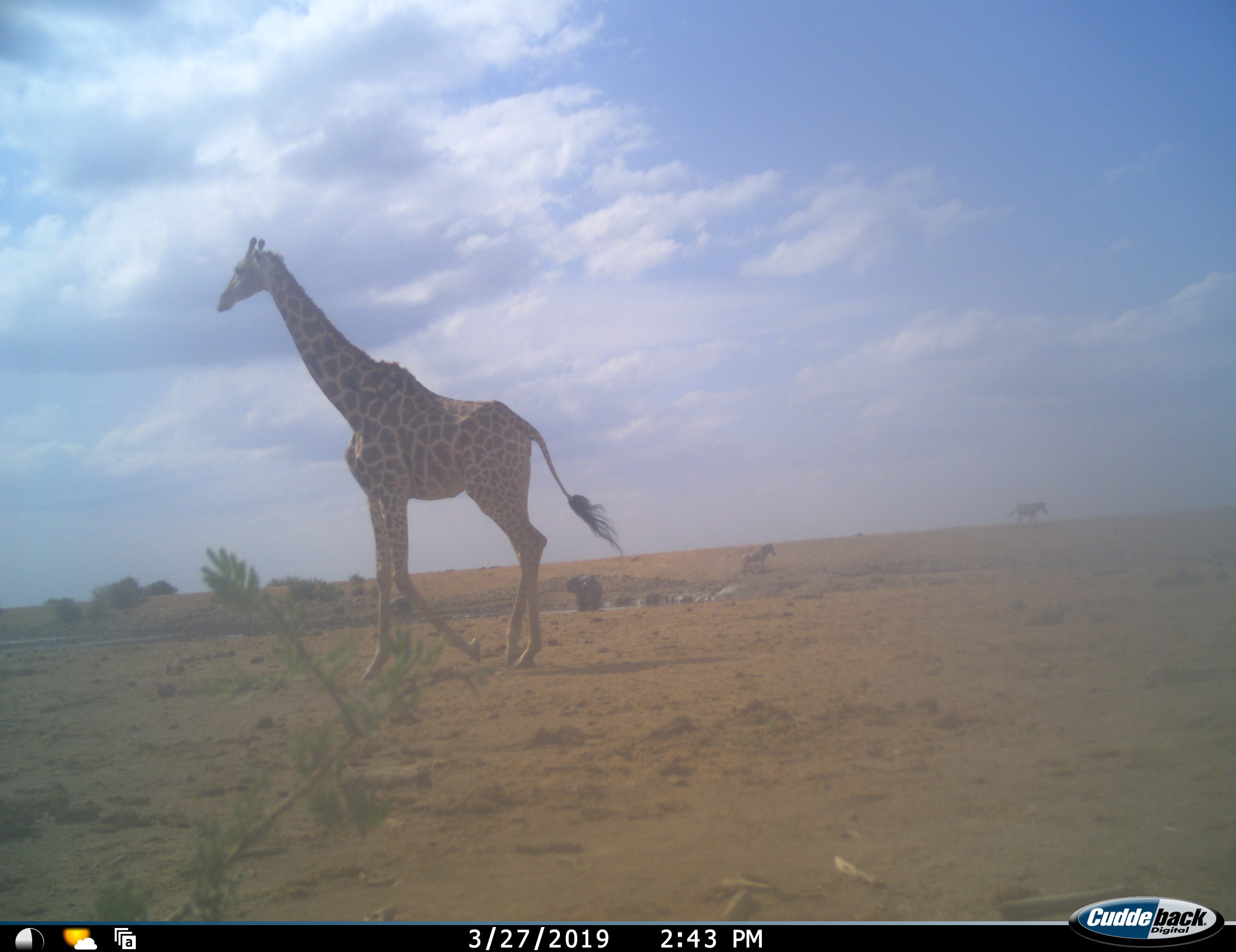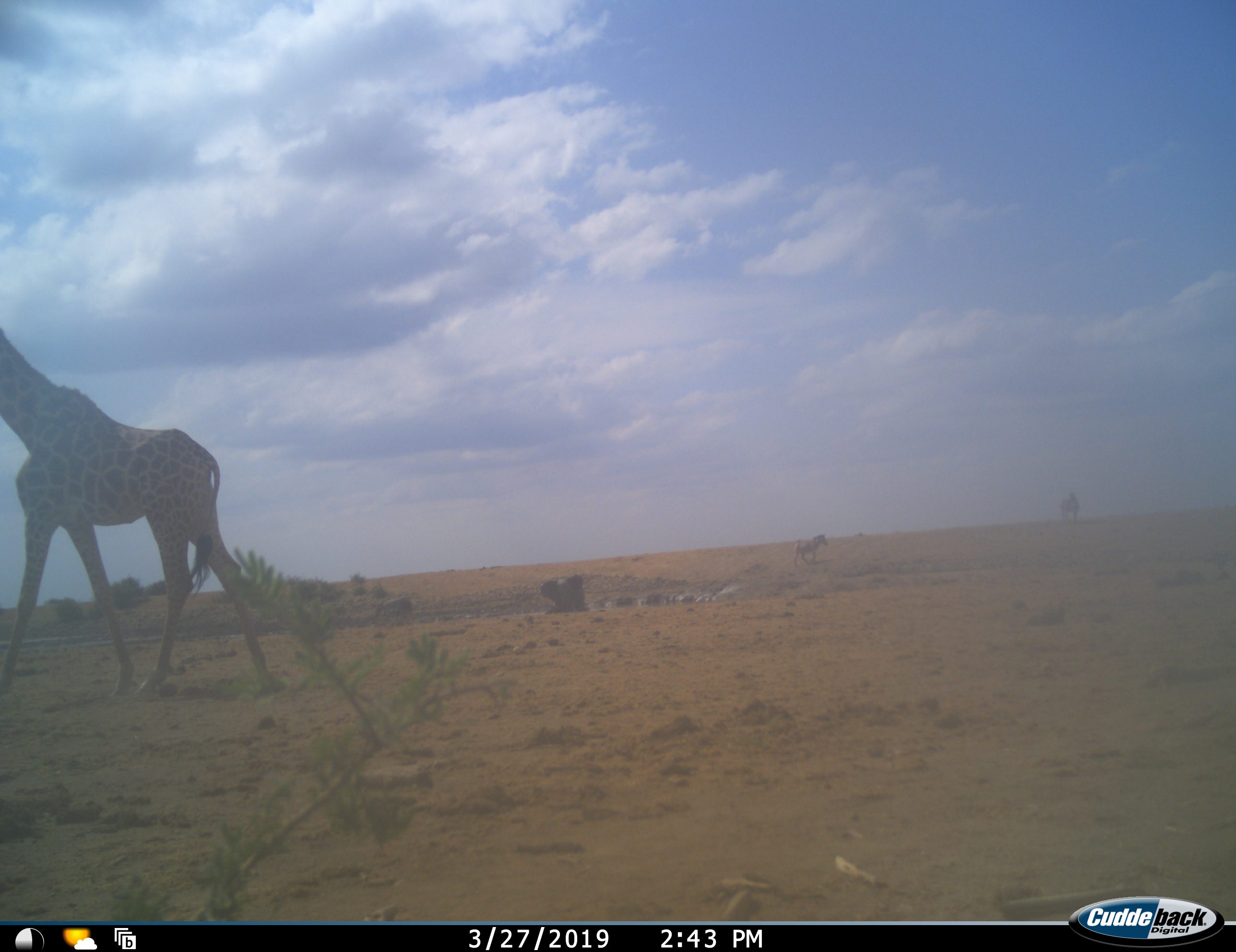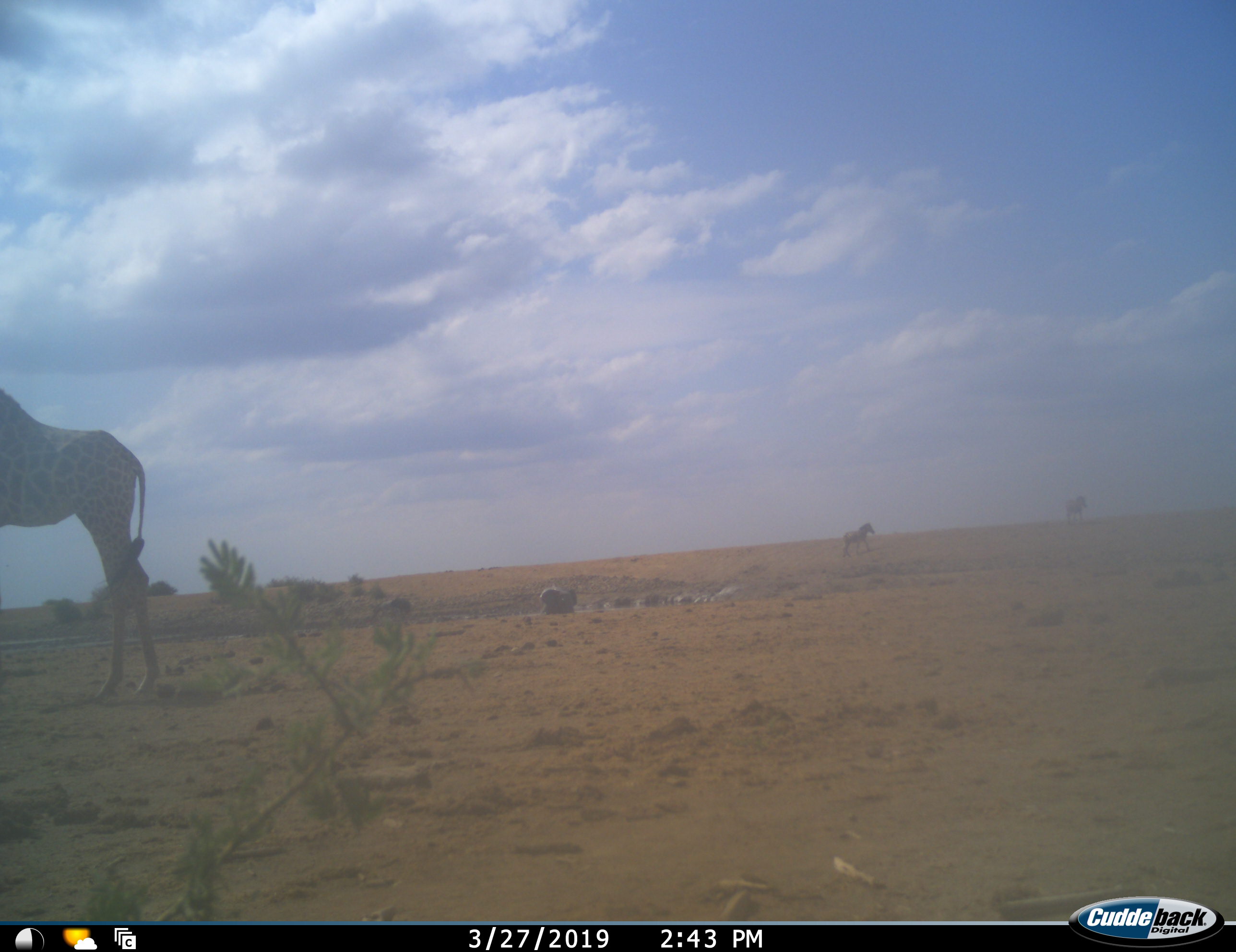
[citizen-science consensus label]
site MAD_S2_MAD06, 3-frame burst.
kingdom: Animalia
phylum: Chordata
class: Mammalia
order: Artiodactyla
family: Giraffidae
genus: Giraffa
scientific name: Giraffa camelopardalis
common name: giraffe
Giraffe (Giraffa camelopardalis), count 1. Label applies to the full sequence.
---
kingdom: Animalia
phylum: Chordata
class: Mammalia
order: Perissodactyla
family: Equidae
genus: Equus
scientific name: Equus quagga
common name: plains zebra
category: zebraplains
Zebraplains (plains zebra) (Equus quagga), count 2. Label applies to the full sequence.